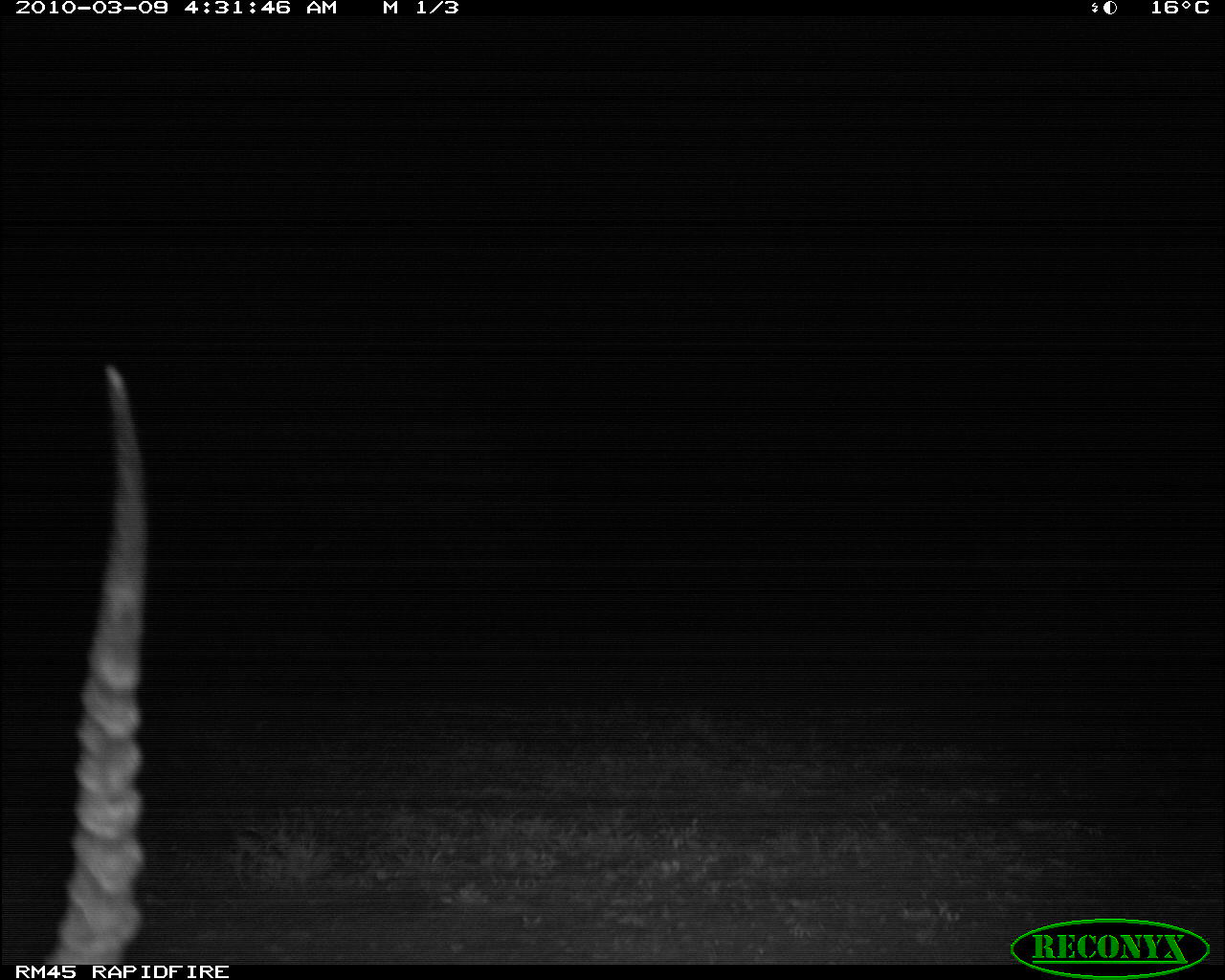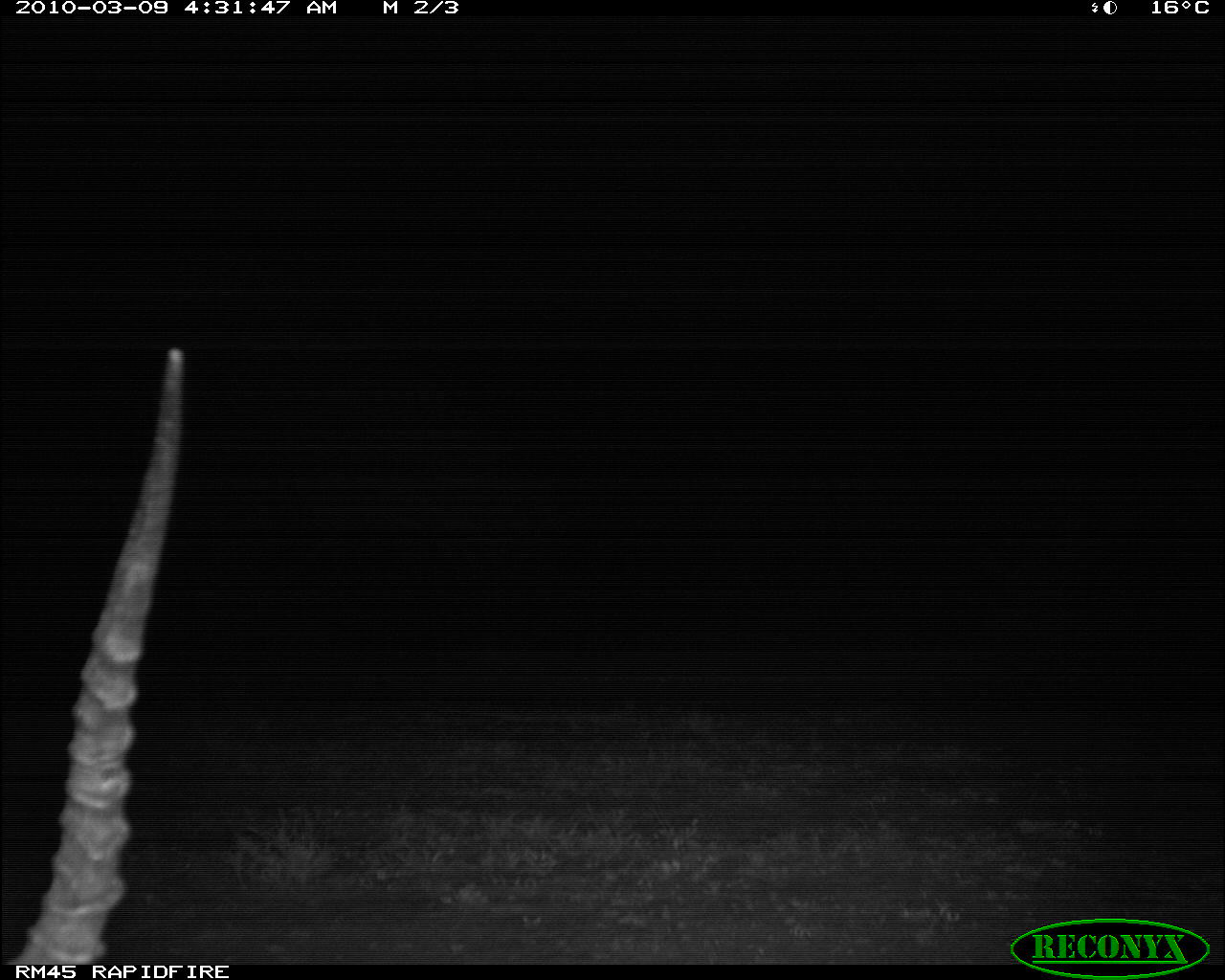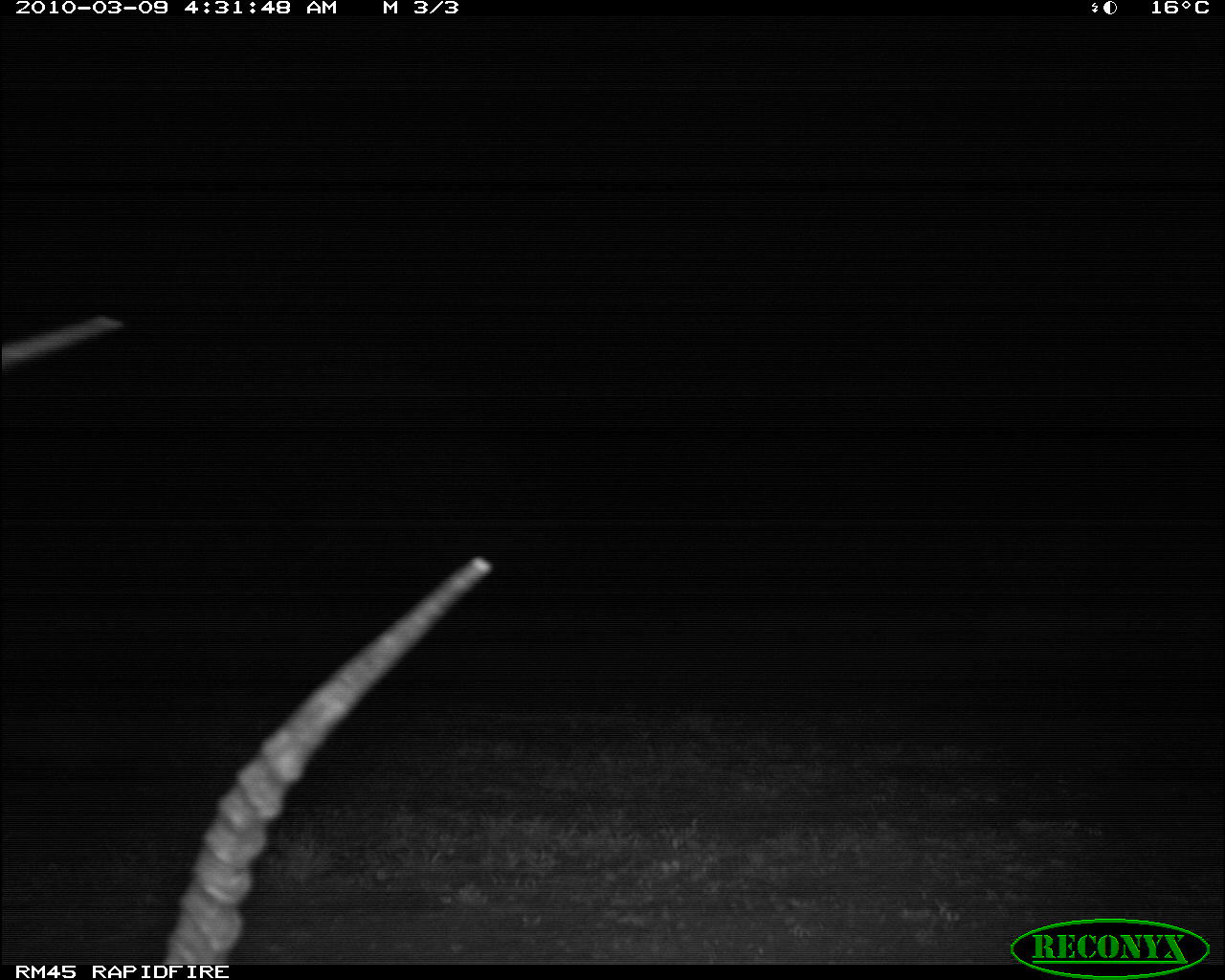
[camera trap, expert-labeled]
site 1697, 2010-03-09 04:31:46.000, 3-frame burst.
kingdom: Animalia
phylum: Chordata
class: Mammalia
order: Artiodactyla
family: Bovidae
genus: Aepyceros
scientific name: Aepyceros melampus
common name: impala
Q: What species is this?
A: Aepyceros melampus (impala).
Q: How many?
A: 1.